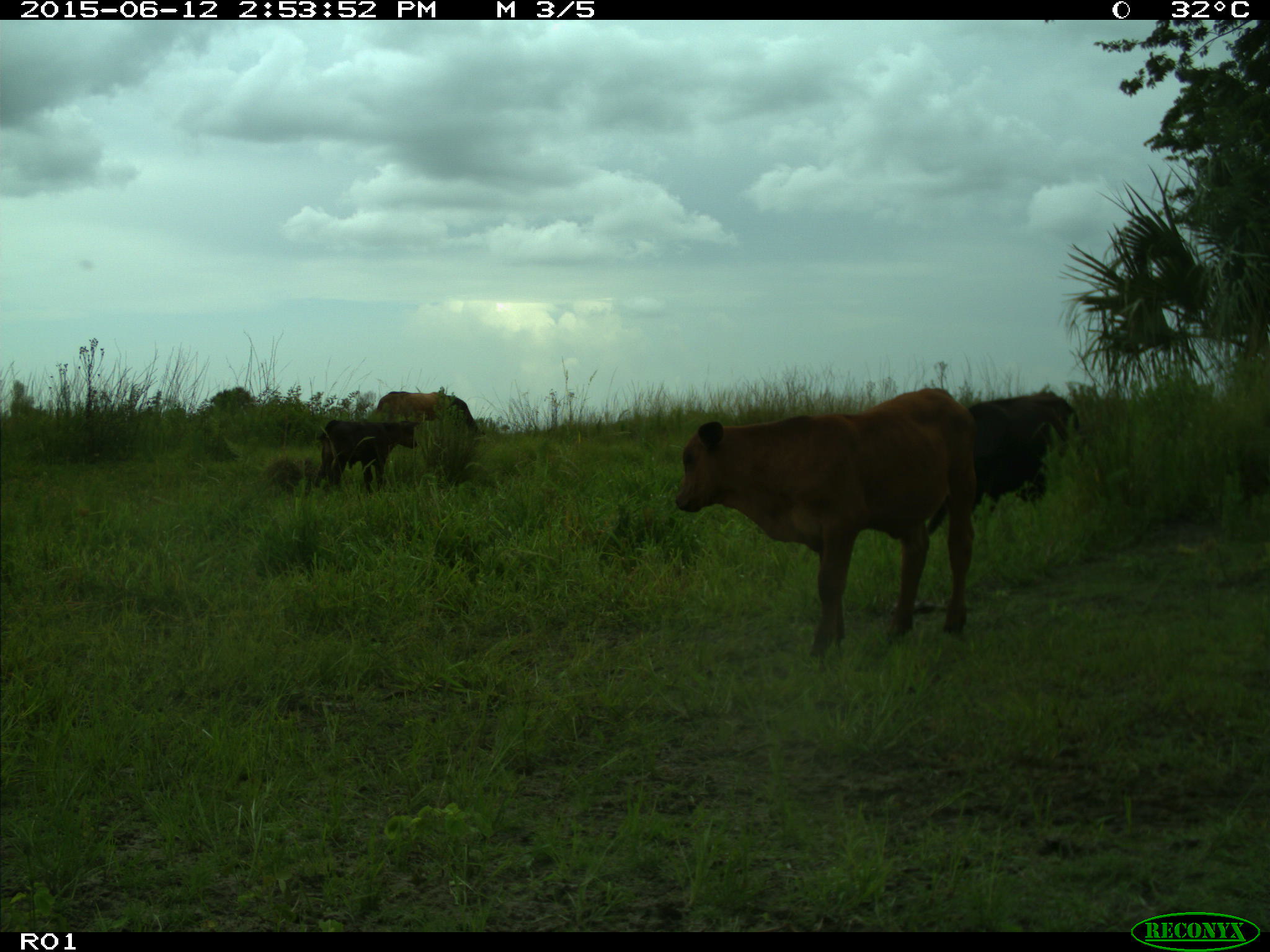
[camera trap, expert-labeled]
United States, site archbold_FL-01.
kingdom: Animalia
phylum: Chordata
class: Mammalia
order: Artiodactyla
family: Bovidae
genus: Bos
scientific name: Bos taurus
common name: domestic cow